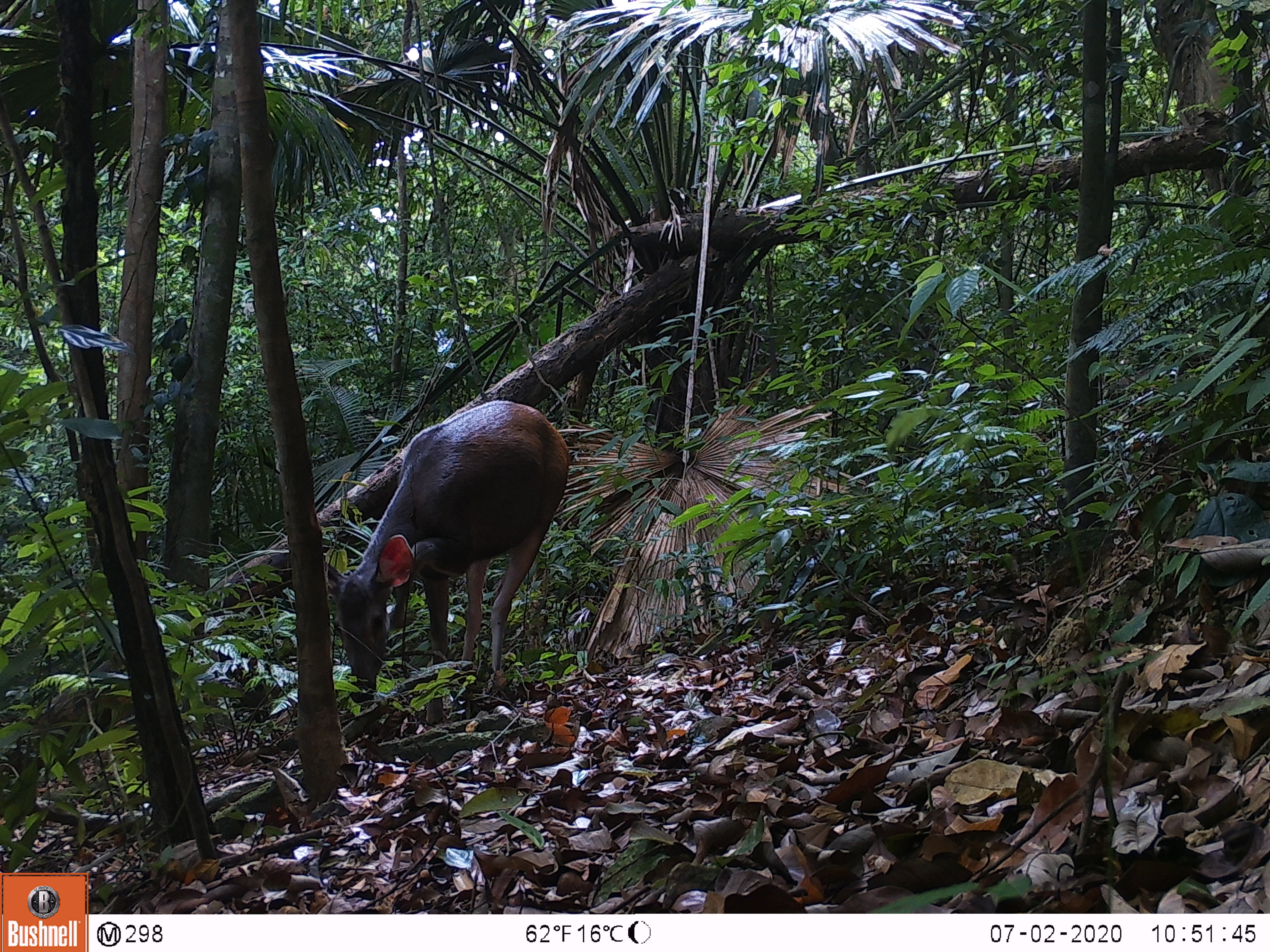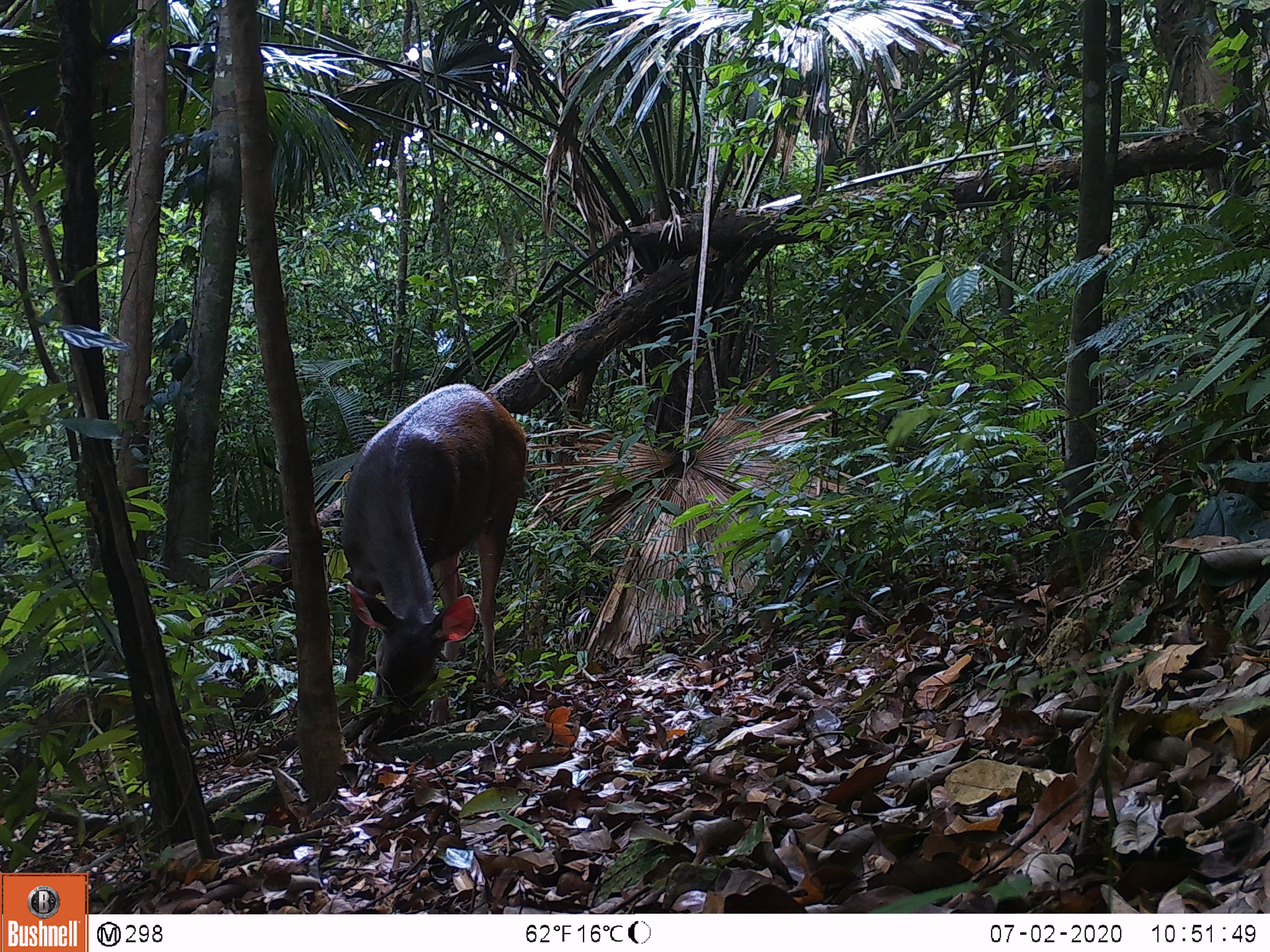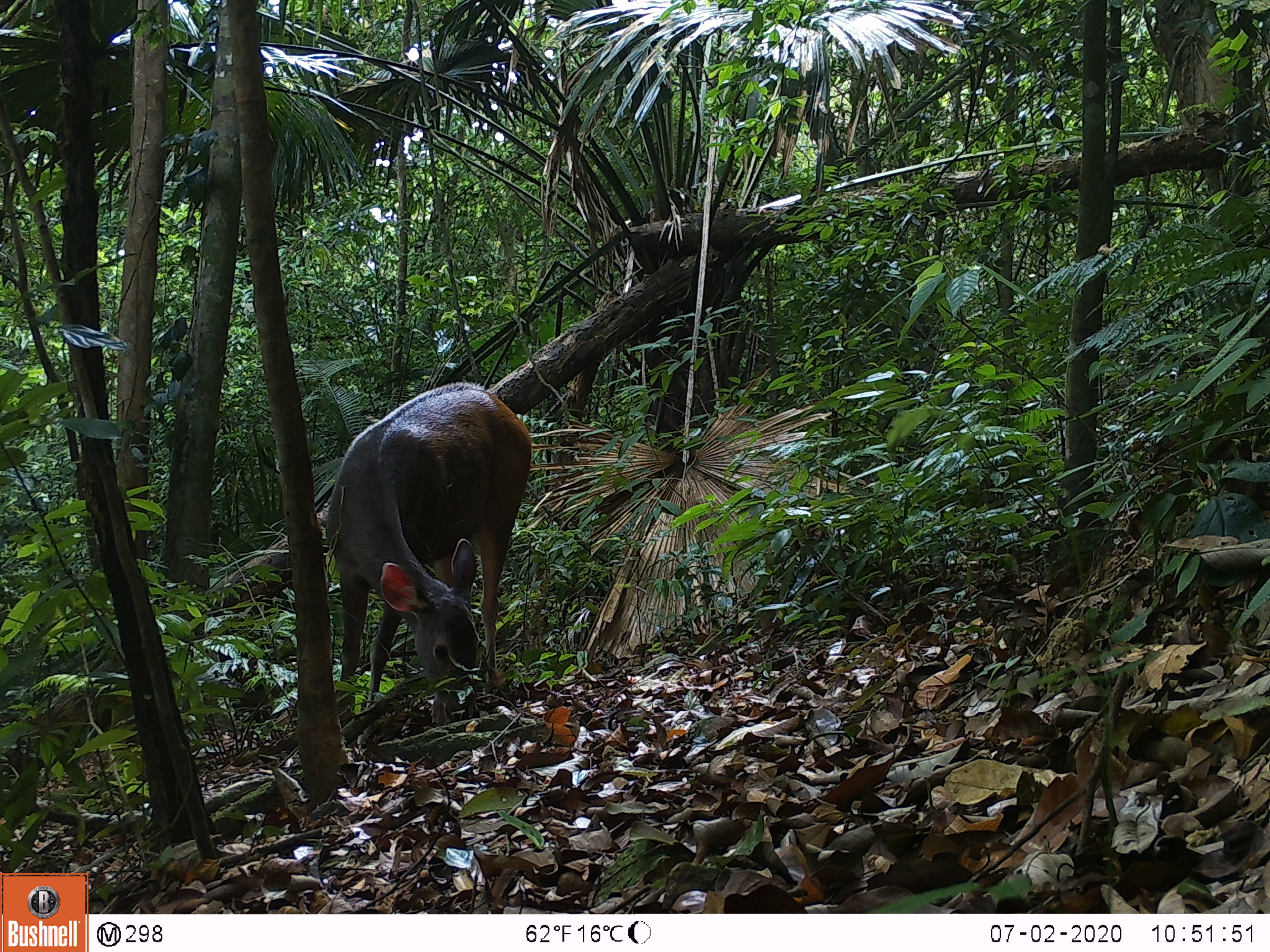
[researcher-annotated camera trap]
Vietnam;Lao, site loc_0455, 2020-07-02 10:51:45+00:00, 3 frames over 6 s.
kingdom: Animalia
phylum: Chordata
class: Mammalia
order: Artiodactyla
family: Cervidae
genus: Rusa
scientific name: Rusa unicolor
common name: sambar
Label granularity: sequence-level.